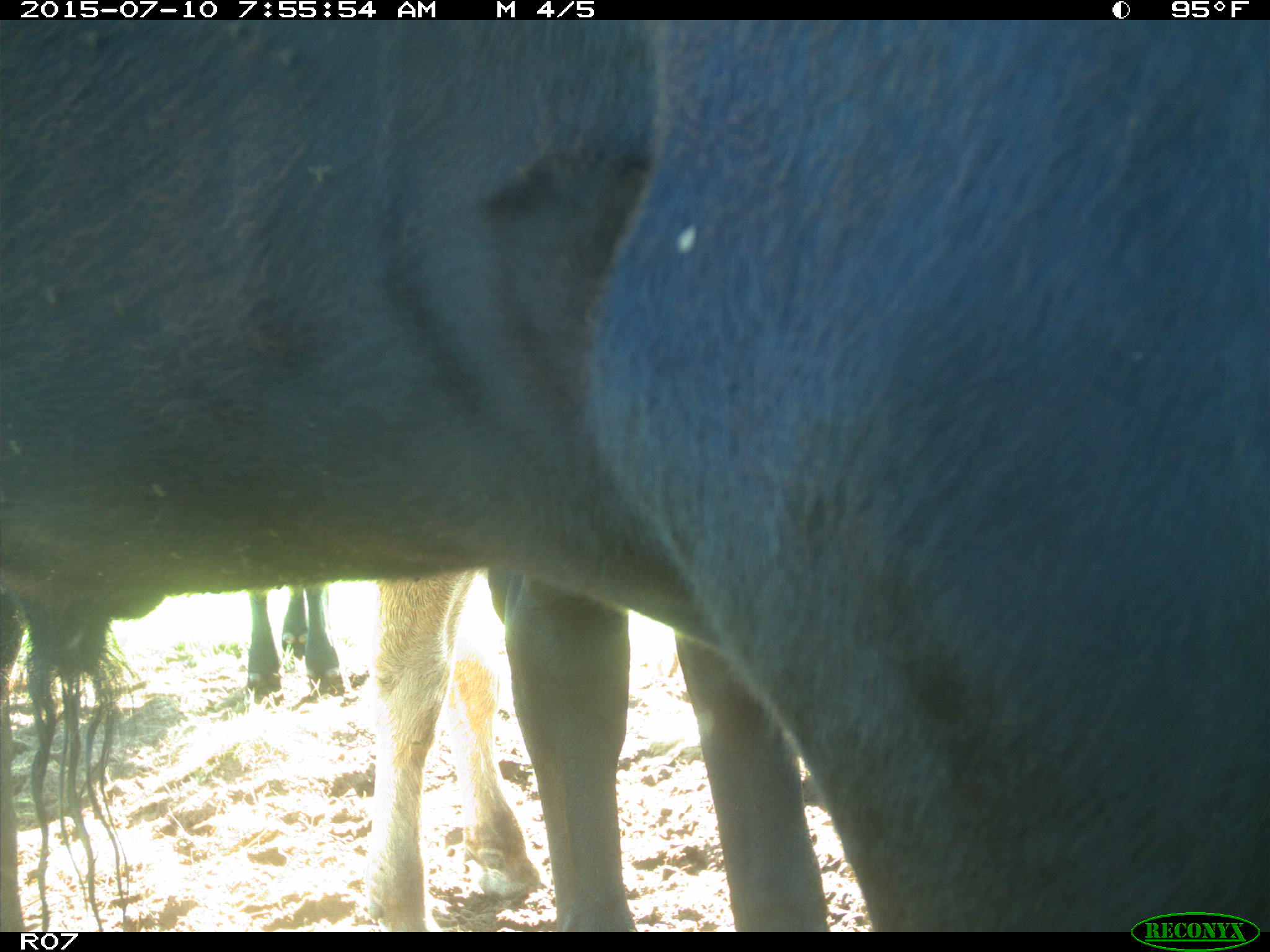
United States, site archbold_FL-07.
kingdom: Animalia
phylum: Chordata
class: Mammalia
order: Artiodactyla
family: Bovidae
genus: Bos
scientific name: Bos taurus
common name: domestic cow